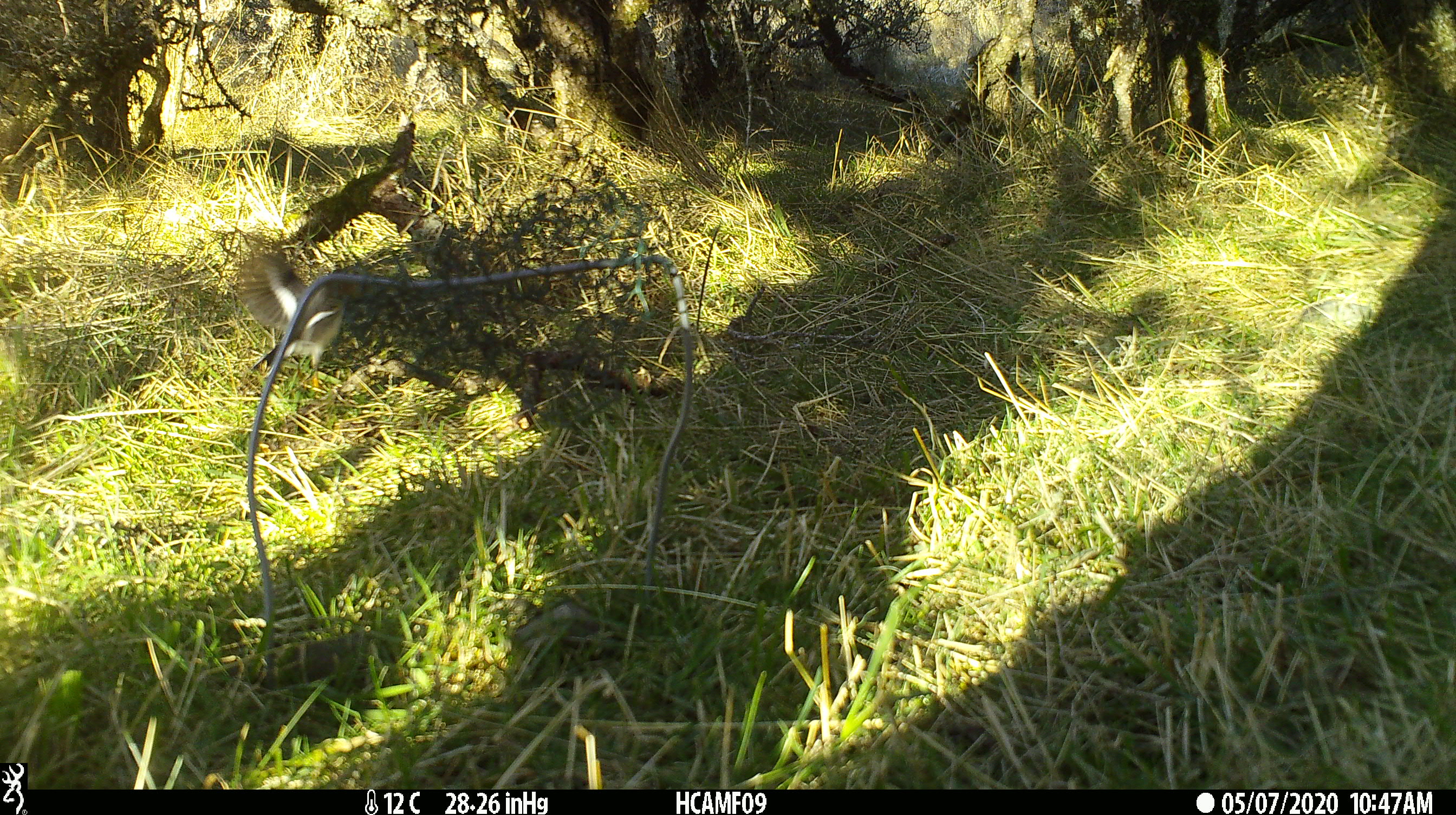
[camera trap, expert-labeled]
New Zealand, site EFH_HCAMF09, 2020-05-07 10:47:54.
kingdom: Animalia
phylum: Chordata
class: Aves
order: Passeriformes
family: Petroicidae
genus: Petroica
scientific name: Petroica macrocephala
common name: tomtit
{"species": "tomtit (Petroica macrocephala)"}